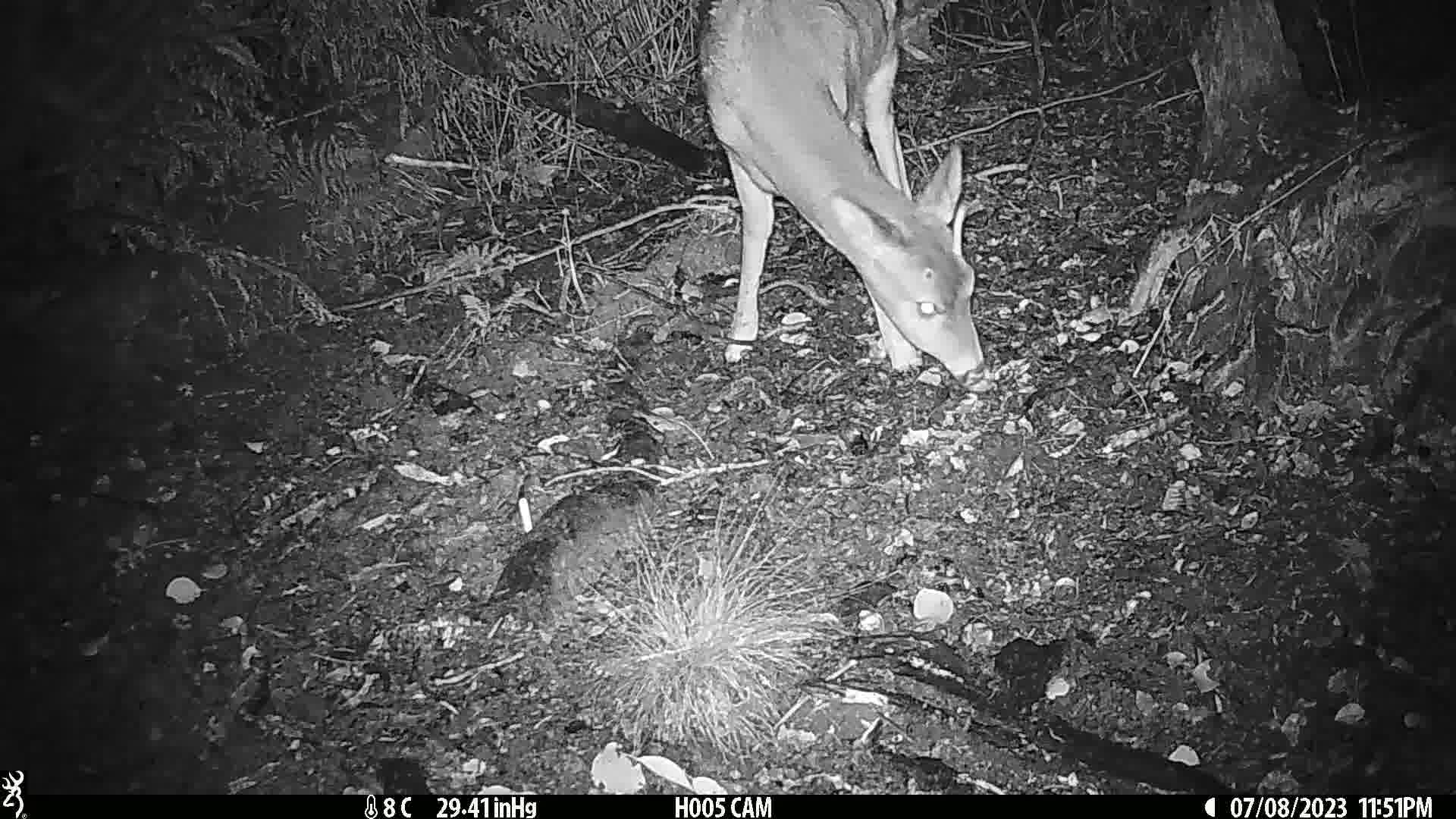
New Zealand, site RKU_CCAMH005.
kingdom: Animalia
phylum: Chordata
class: Mammalia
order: Artiodactyla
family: Cervidae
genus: Odocoileus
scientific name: Odocoileus virginianus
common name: white-tailed deer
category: white tailed deer